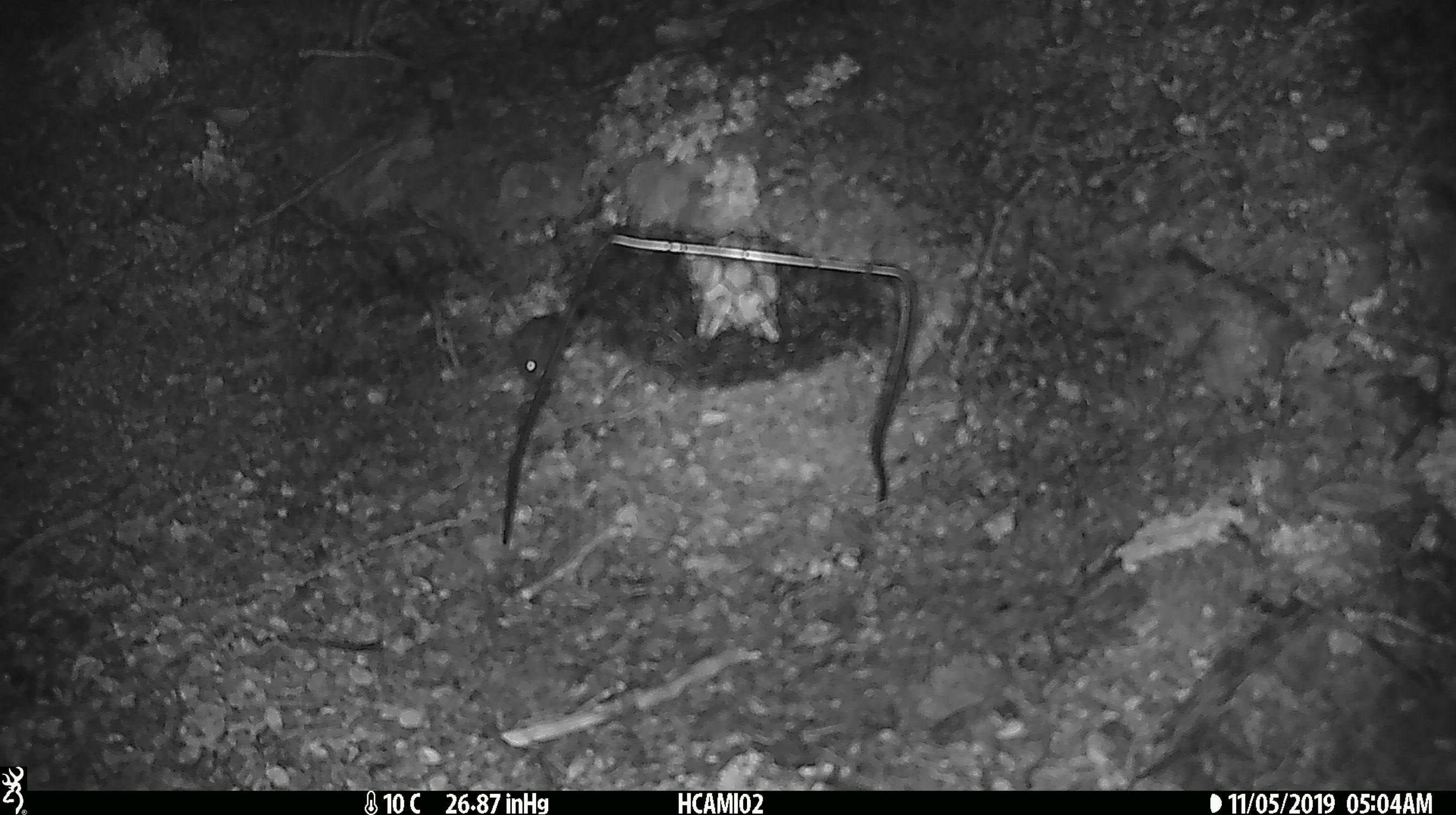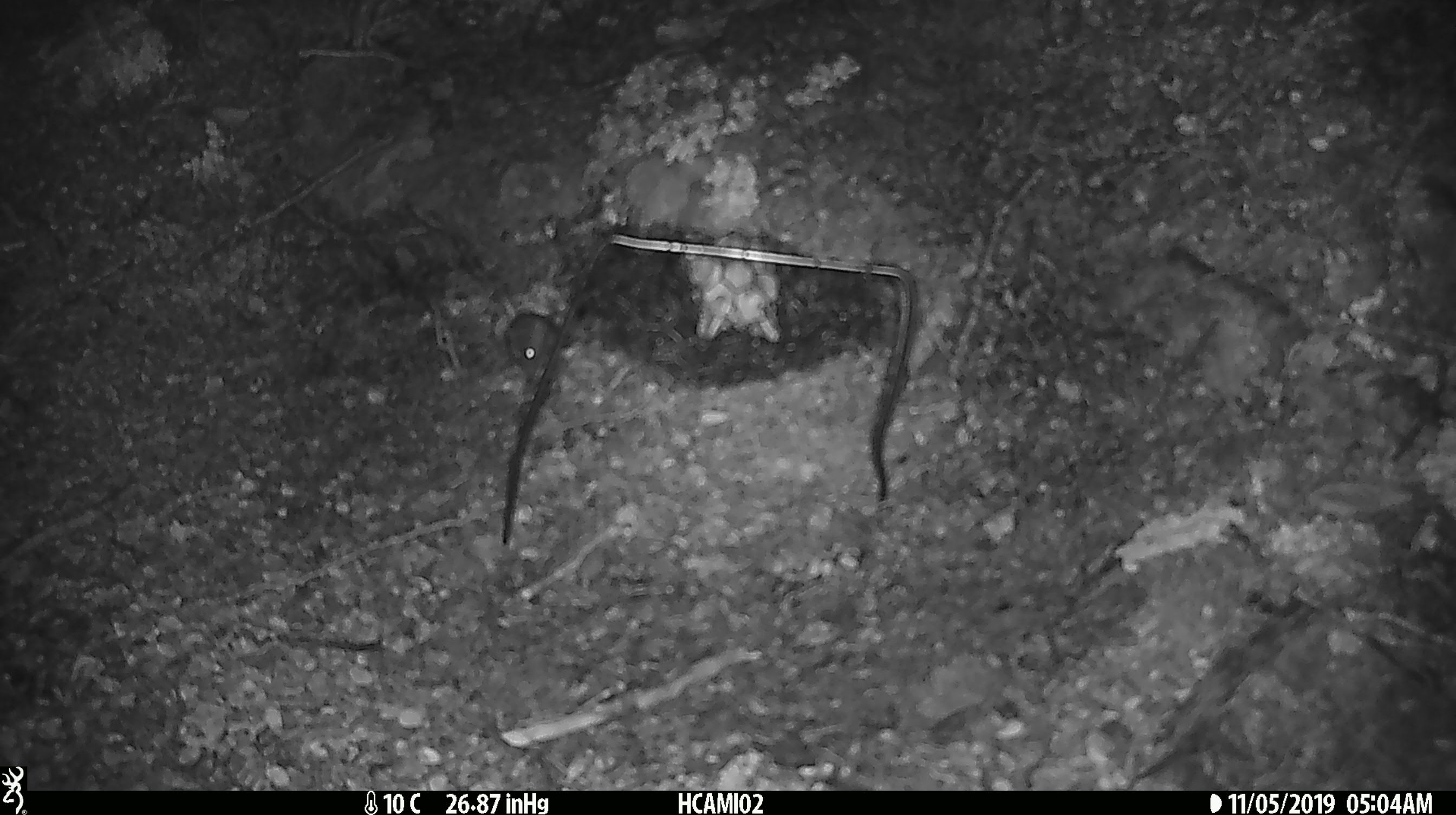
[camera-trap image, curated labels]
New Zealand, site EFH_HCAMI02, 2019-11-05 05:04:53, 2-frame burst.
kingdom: Animalia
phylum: Chordata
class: Mammalia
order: Rodentia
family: Muridae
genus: Mus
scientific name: Mus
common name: mouse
Mouse (Mus).